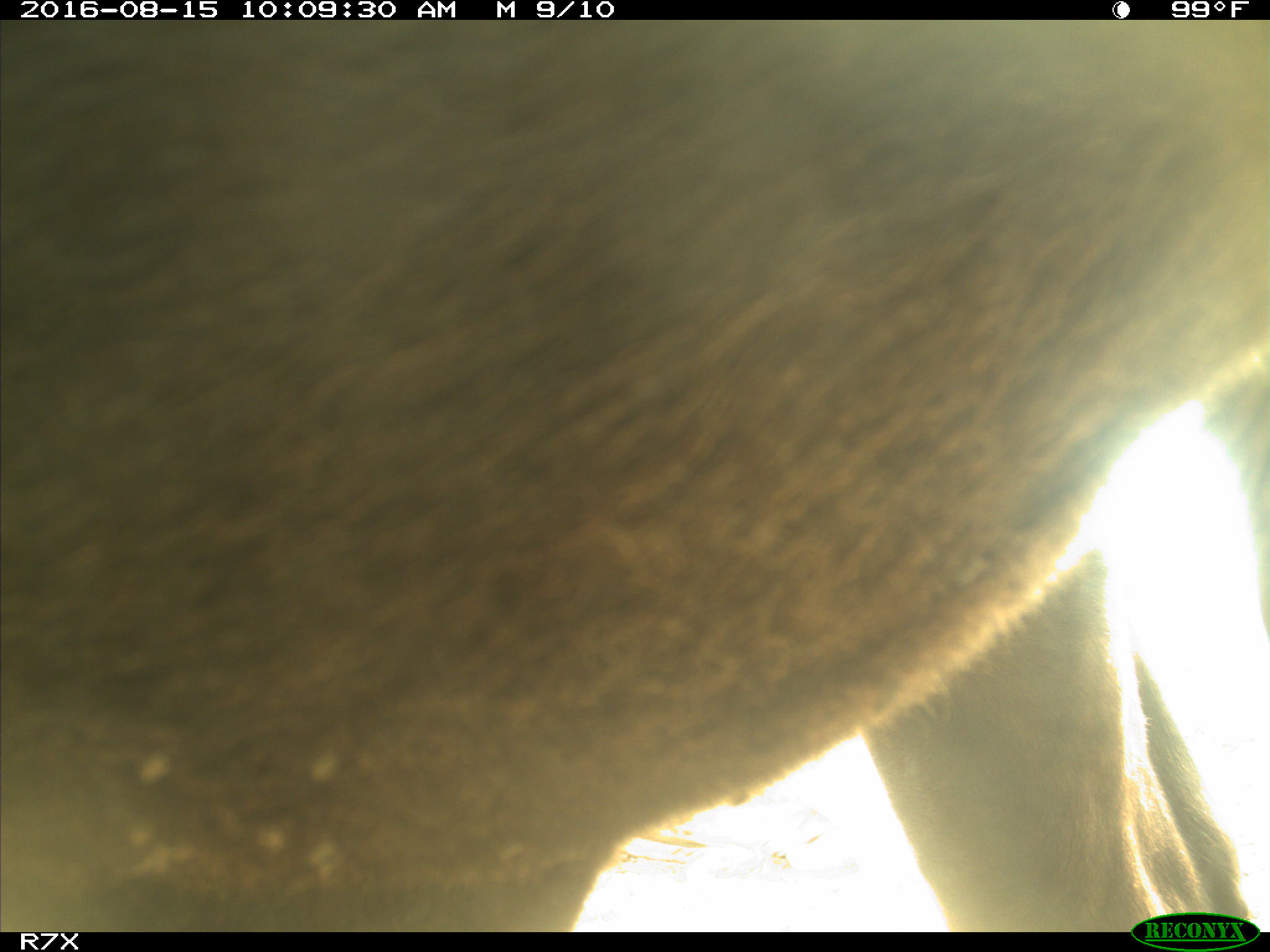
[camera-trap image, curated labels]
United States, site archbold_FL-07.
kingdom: Animalia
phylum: Chordata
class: Mammalia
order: Artiodactyla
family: Bovidae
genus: Bos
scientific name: Bos taurus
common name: domestic cow